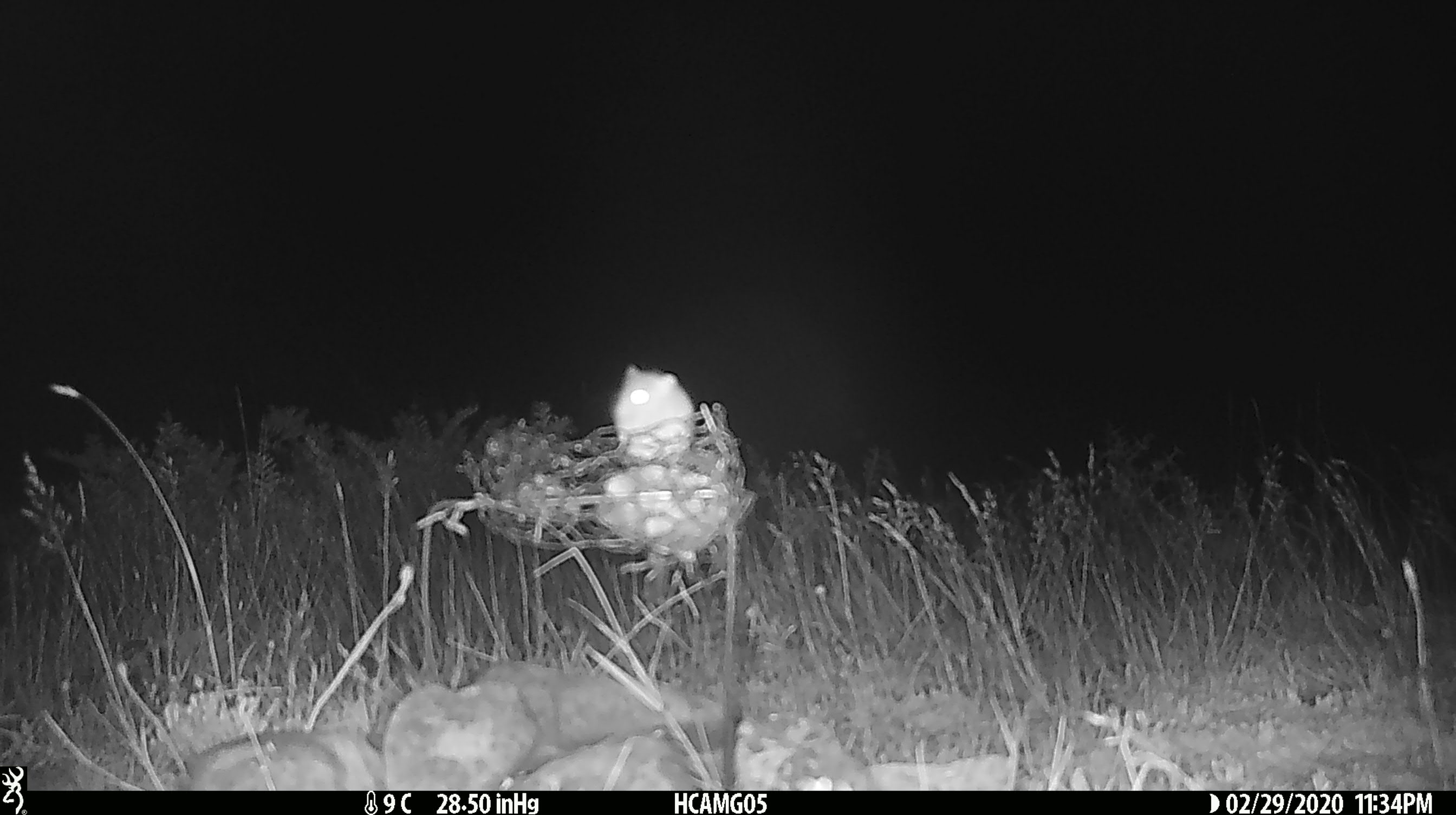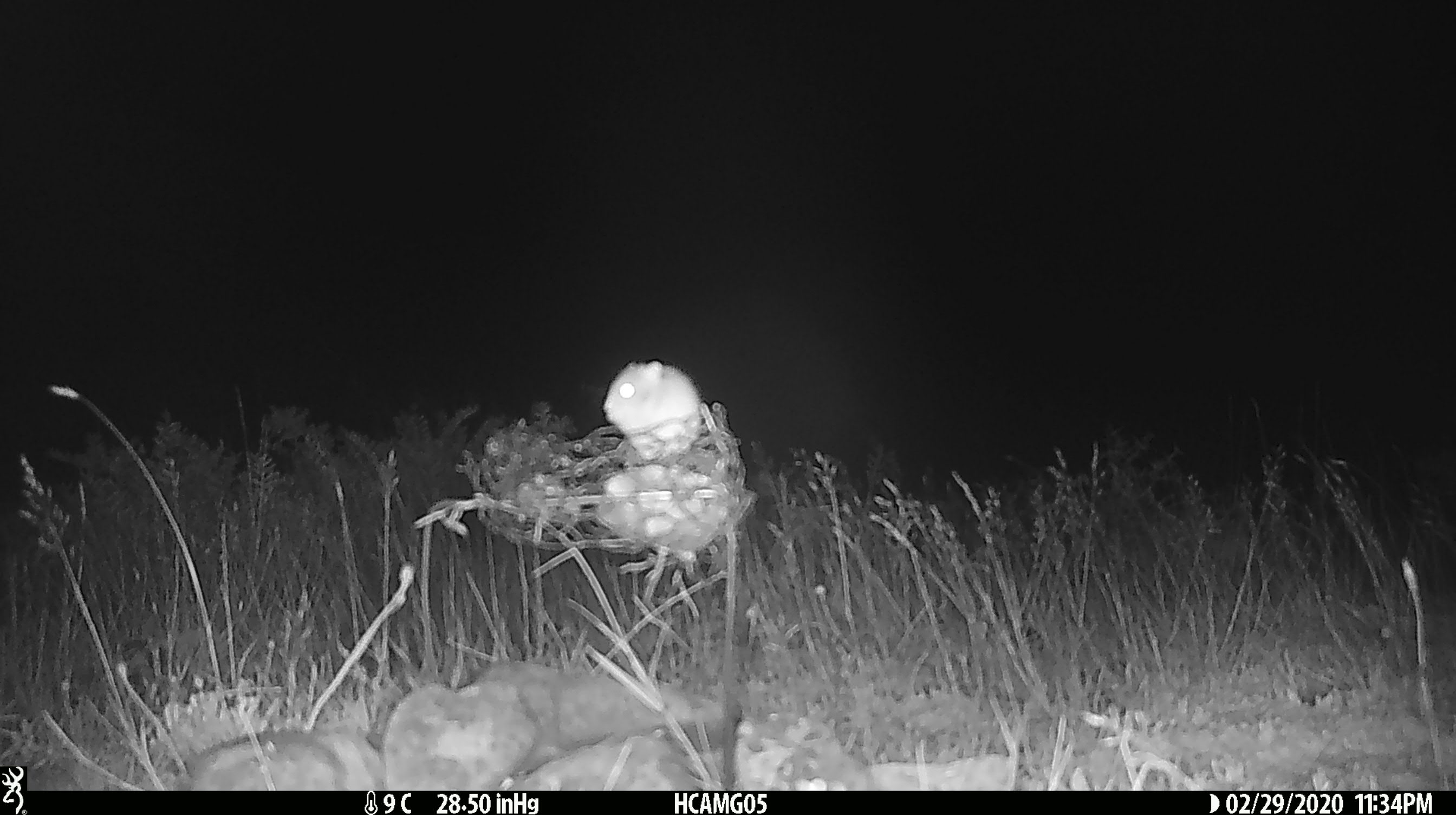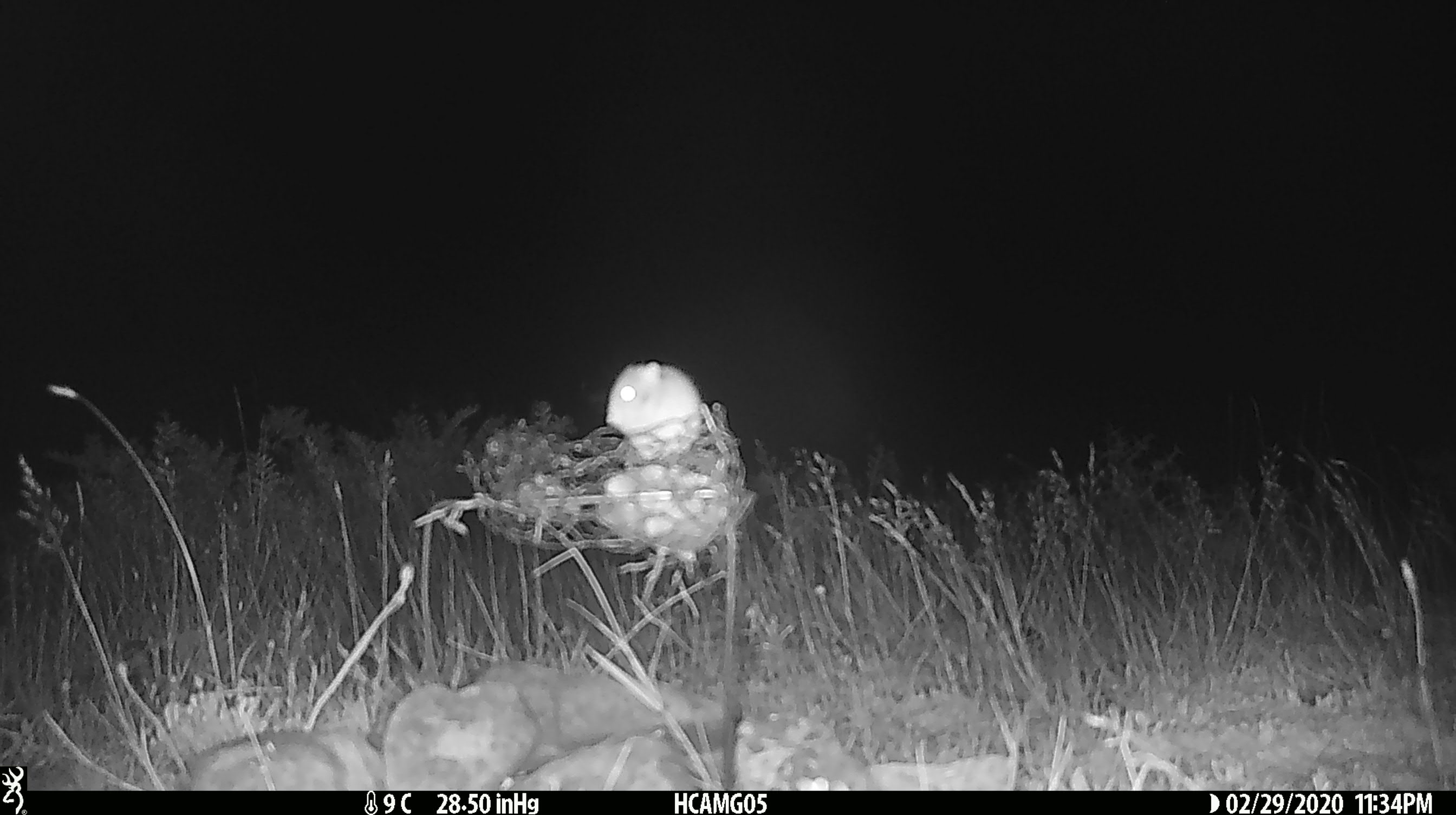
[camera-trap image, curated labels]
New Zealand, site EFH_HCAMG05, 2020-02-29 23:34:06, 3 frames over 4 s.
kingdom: Animalia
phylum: Chordata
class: Mammalia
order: Rodentia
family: Muridae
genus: Mus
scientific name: Mus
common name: mouse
Mouse (Mus).